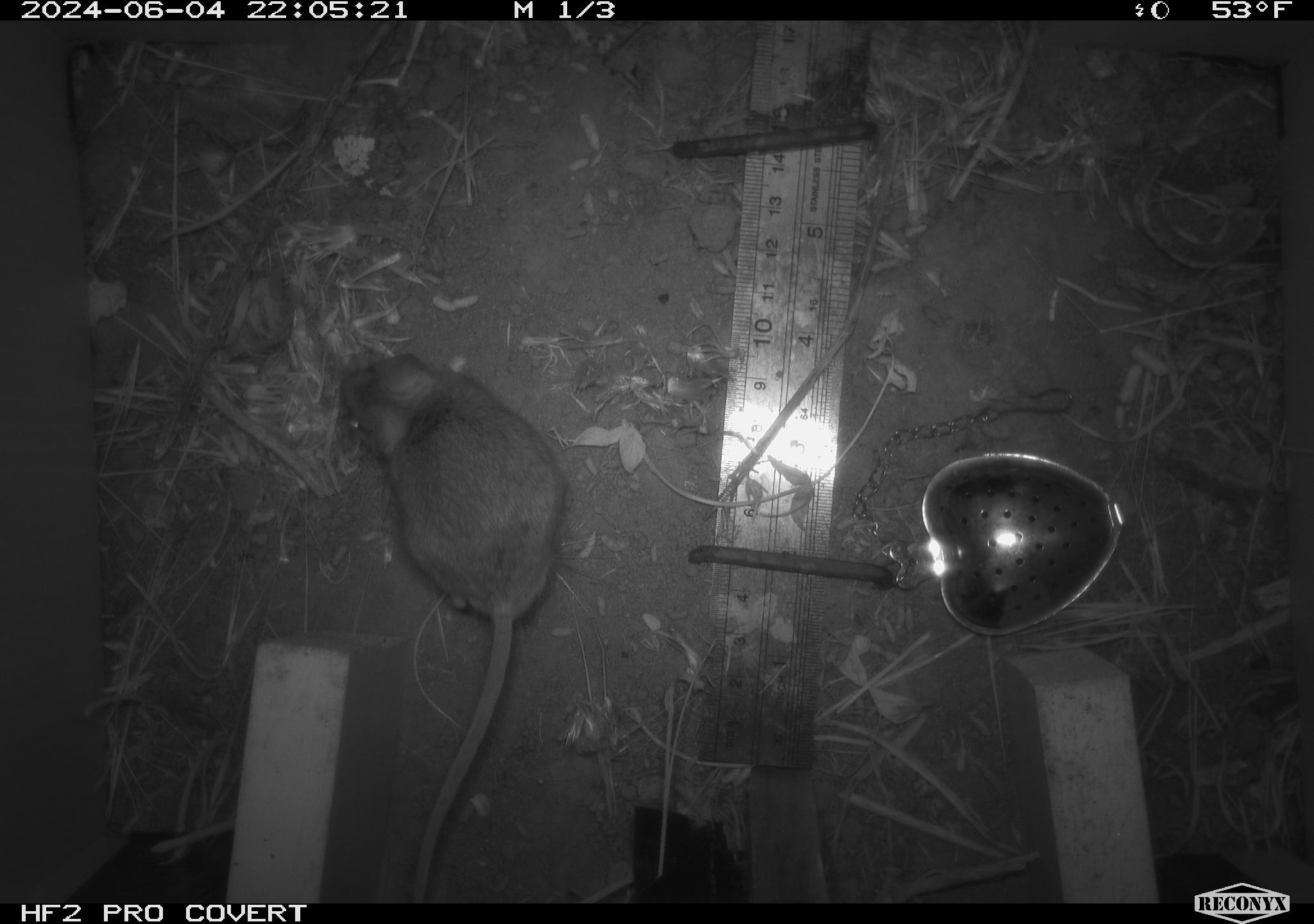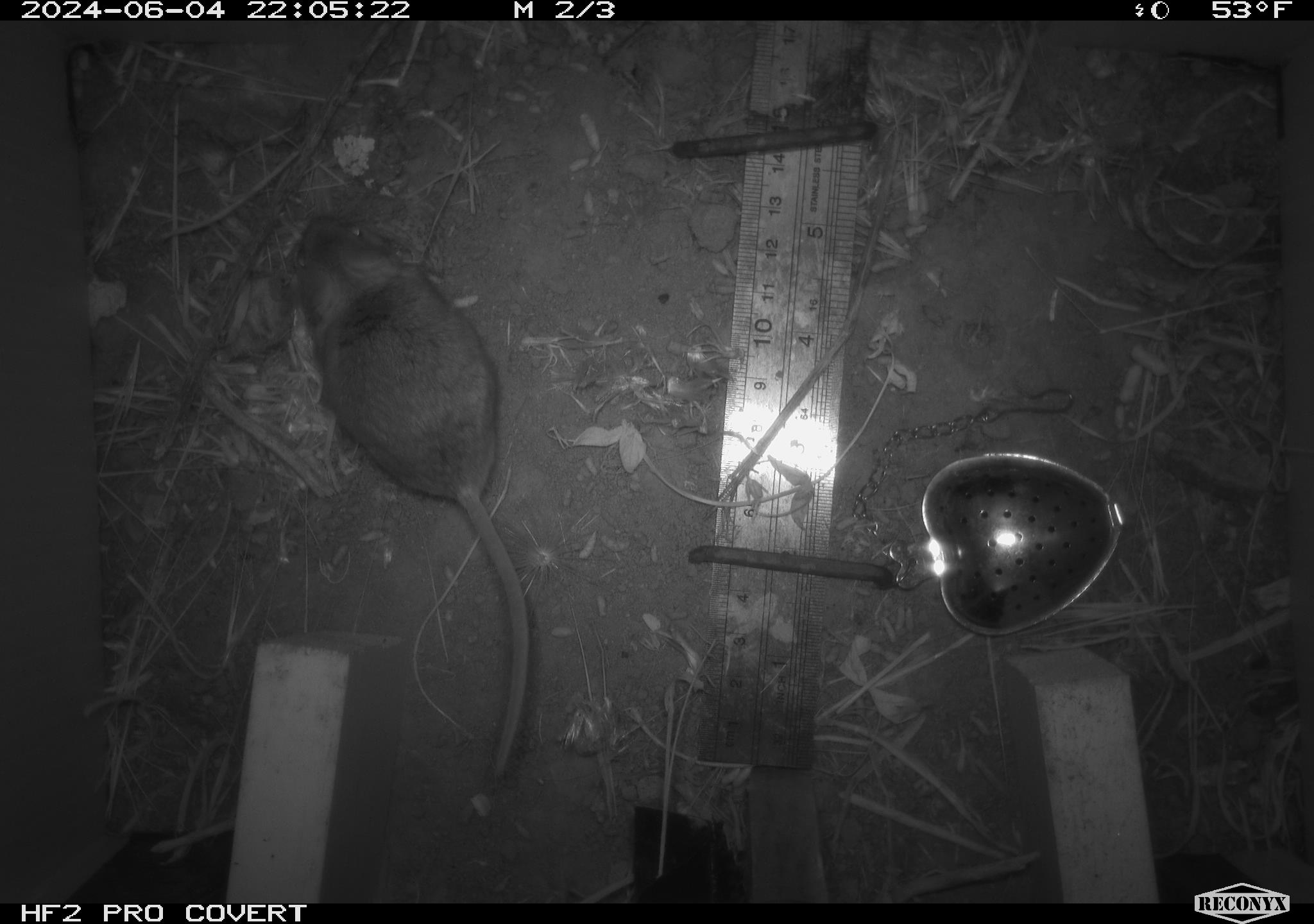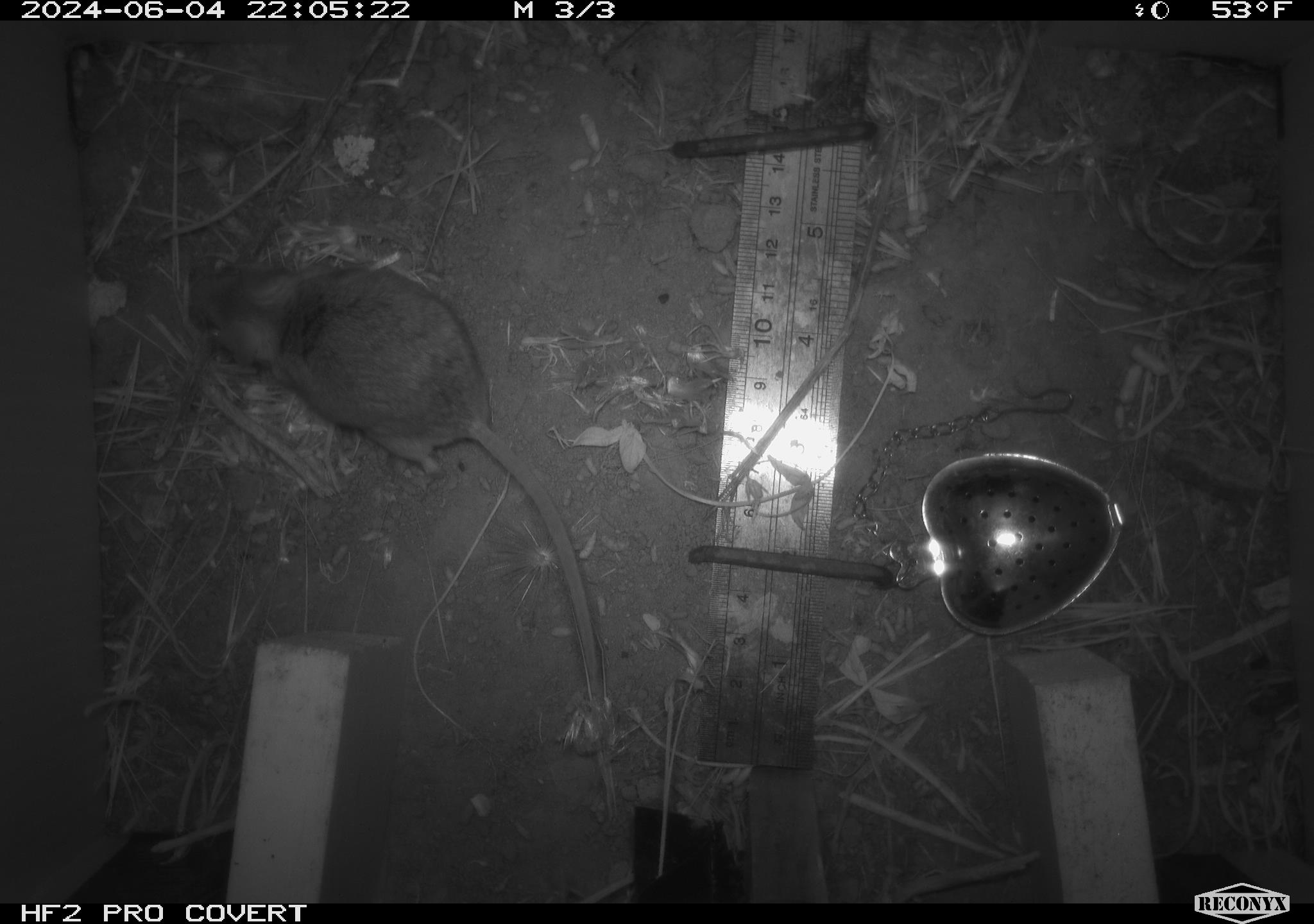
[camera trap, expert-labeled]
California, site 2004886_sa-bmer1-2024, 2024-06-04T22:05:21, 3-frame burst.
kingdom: Animalia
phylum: Chordata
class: Mammalia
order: Rodentia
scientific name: Rodentia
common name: mouse species